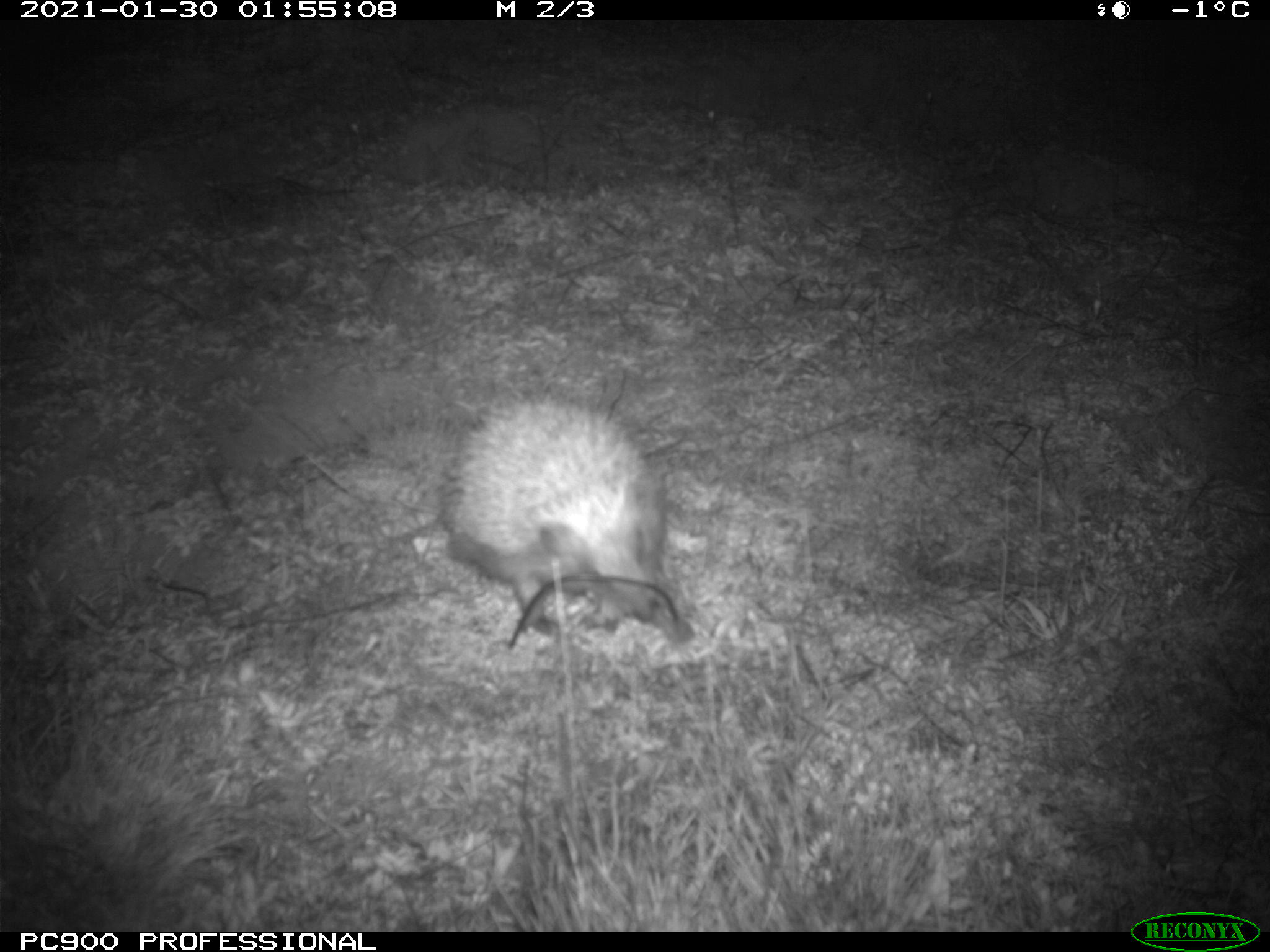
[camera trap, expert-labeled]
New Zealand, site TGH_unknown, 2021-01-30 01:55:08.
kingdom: Animalia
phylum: Chordata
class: Mammalia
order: Eulipotyphla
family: Erinaceidae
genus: Erinaceus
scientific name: Erinaceus europaeus europaeus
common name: european hedgehog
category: hedgehog